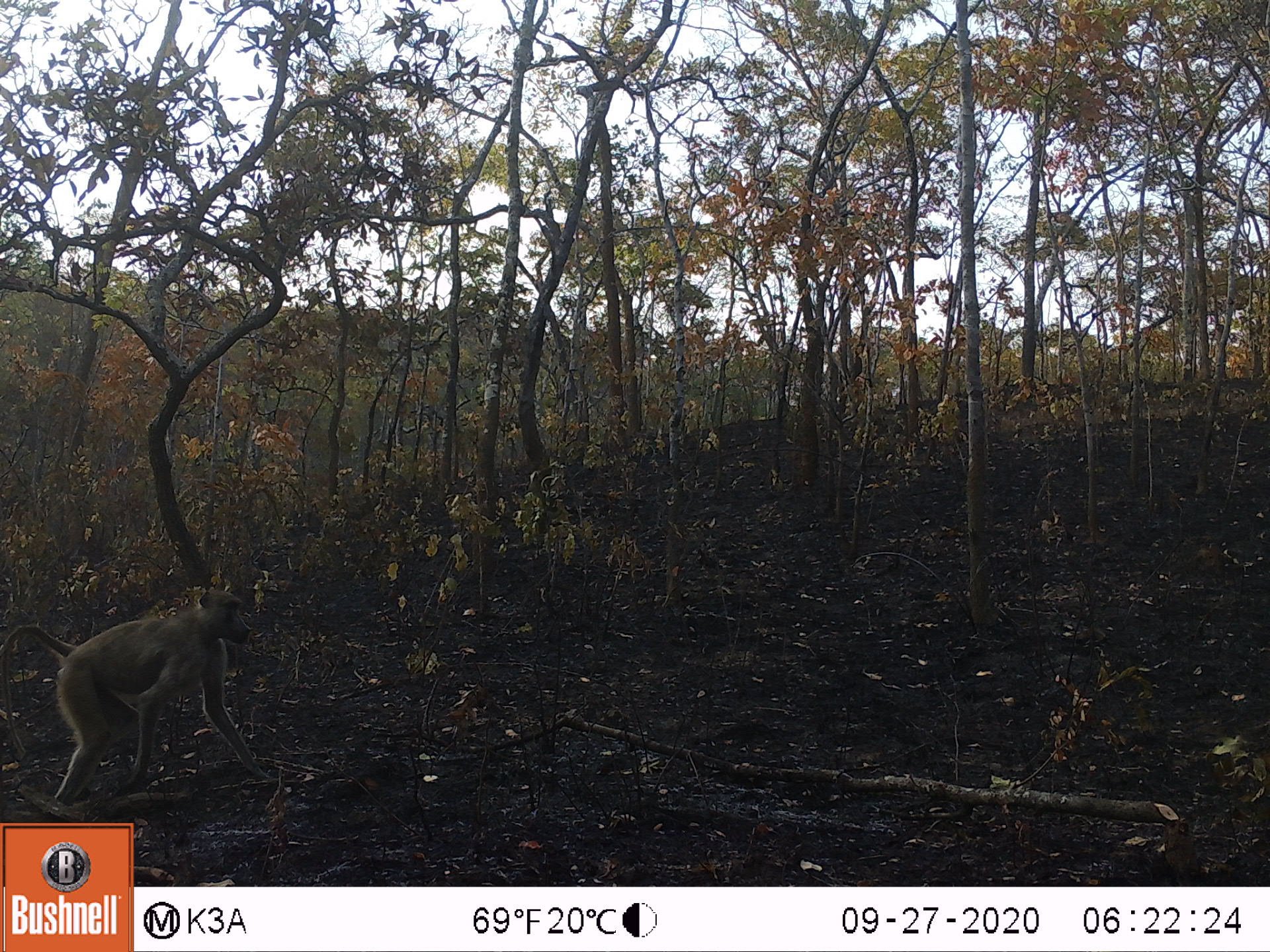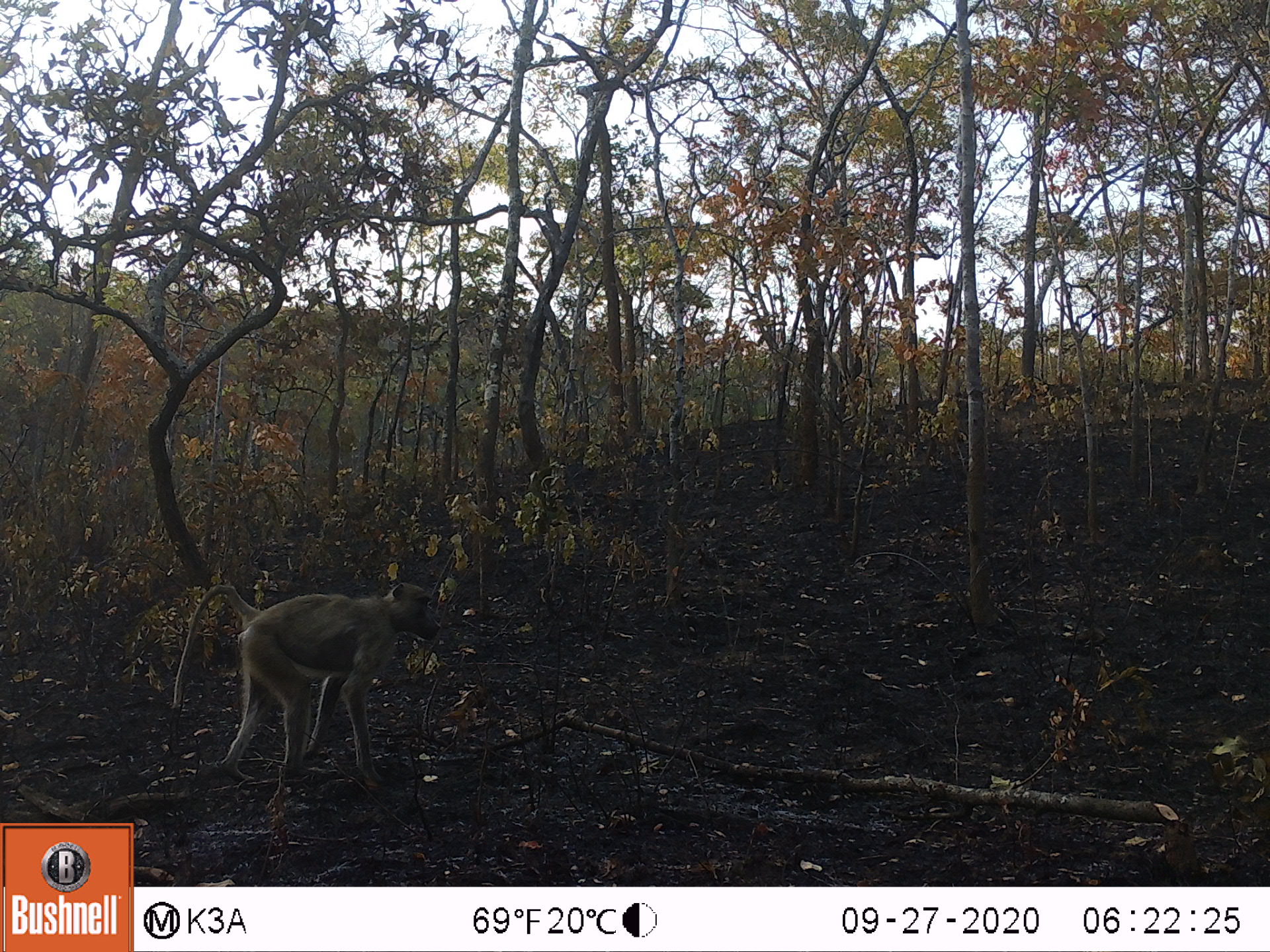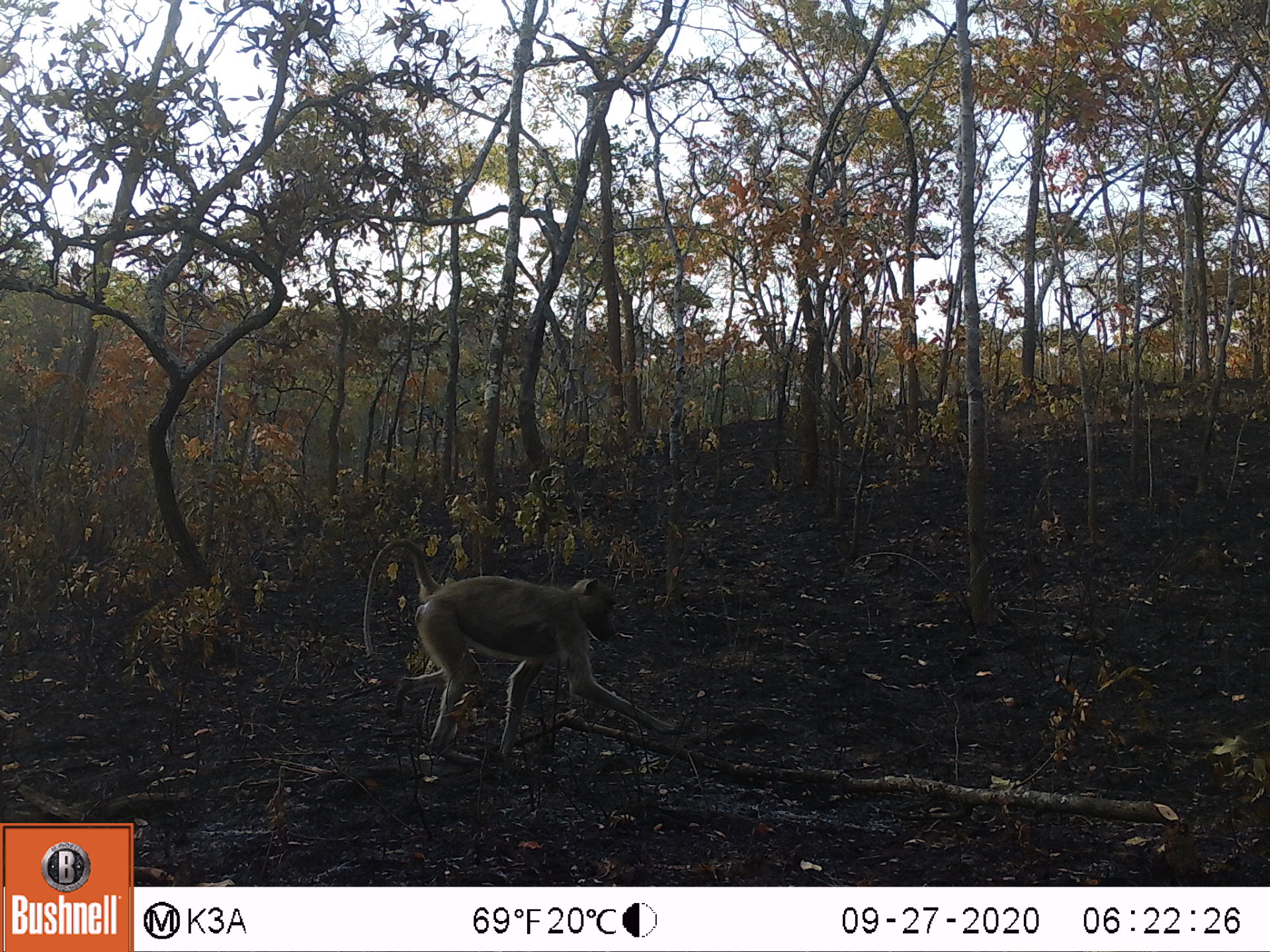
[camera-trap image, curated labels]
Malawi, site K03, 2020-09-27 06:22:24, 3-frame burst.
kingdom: Animalia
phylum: Chordata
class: Mammalia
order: Primates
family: Cercopithecidae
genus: Papio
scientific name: Papio cynocephalus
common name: yellow baboon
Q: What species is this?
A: Yellow baboon (Papio cynocephalus).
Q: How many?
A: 1.